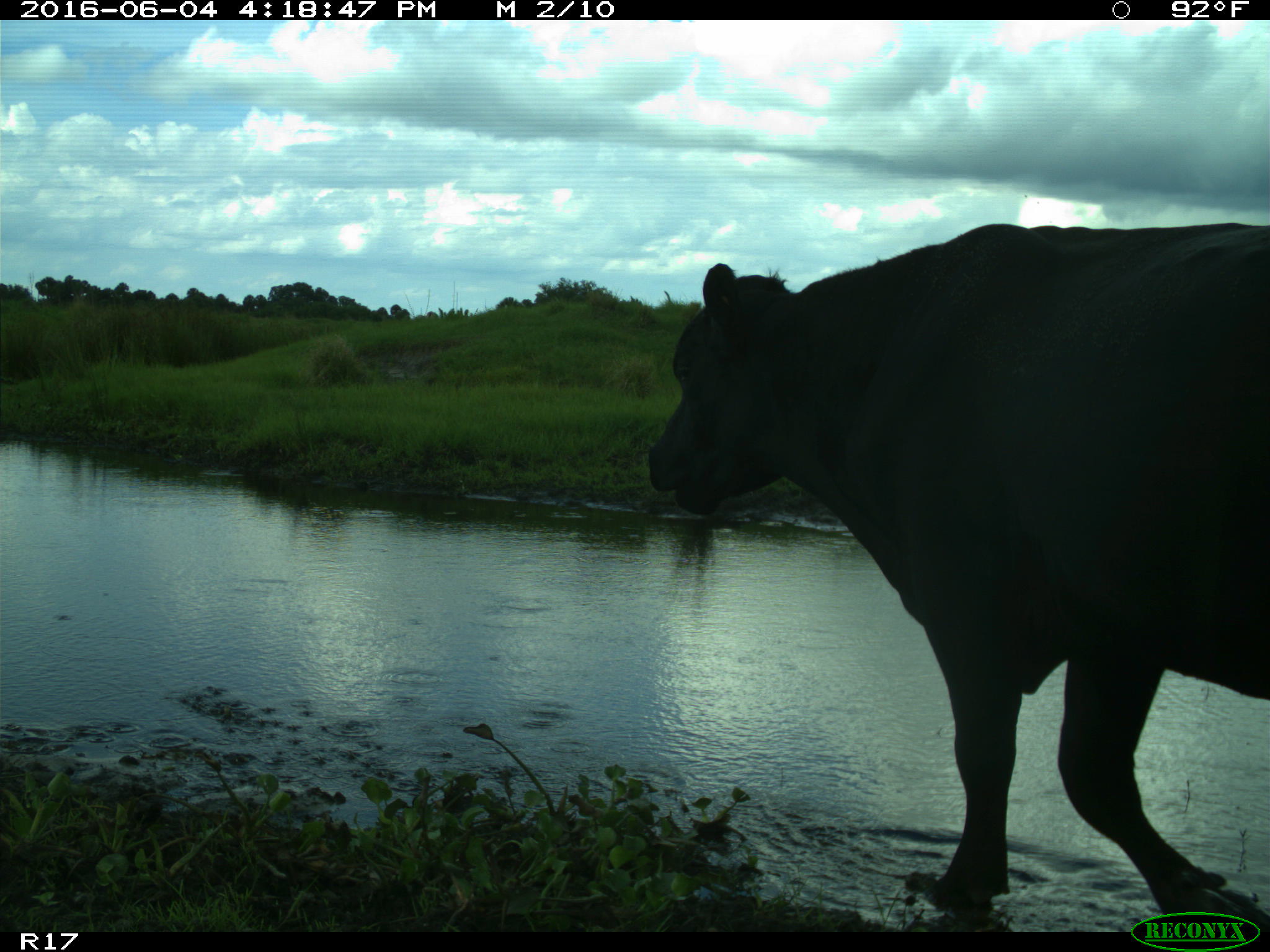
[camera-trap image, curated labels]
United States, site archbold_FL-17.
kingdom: Animalia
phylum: Chordata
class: Mammalia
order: Artiodactyla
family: Bovidae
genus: Bos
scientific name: Bos taurus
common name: domestic cow